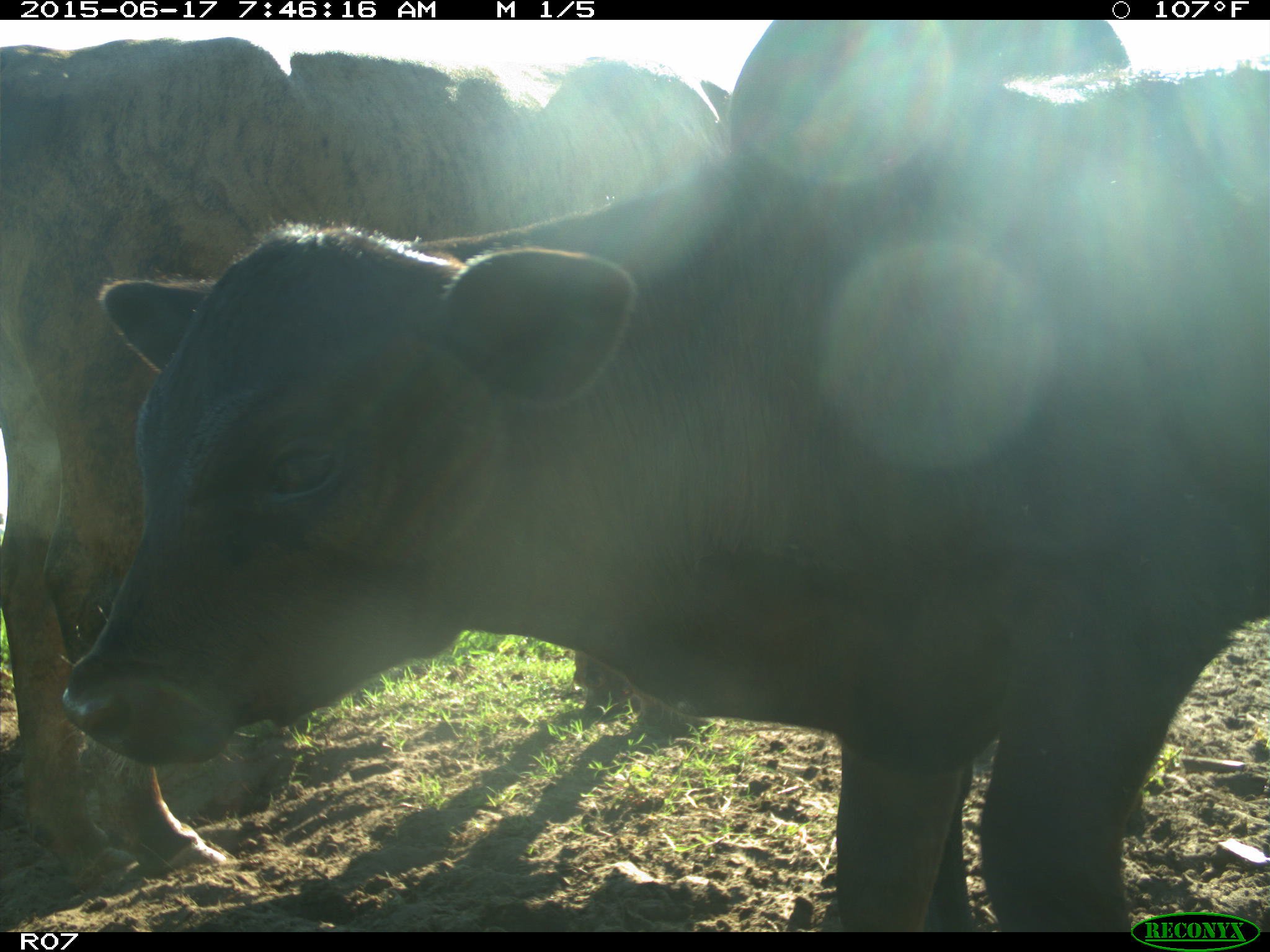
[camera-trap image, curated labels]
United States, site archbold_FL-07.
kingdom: Animalia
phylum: Chordata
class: Mammalia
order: Artiodactyla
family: Bovidae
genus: Bos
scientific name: Bos taurus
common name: domestic cow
Bos taurus (domestic cow).